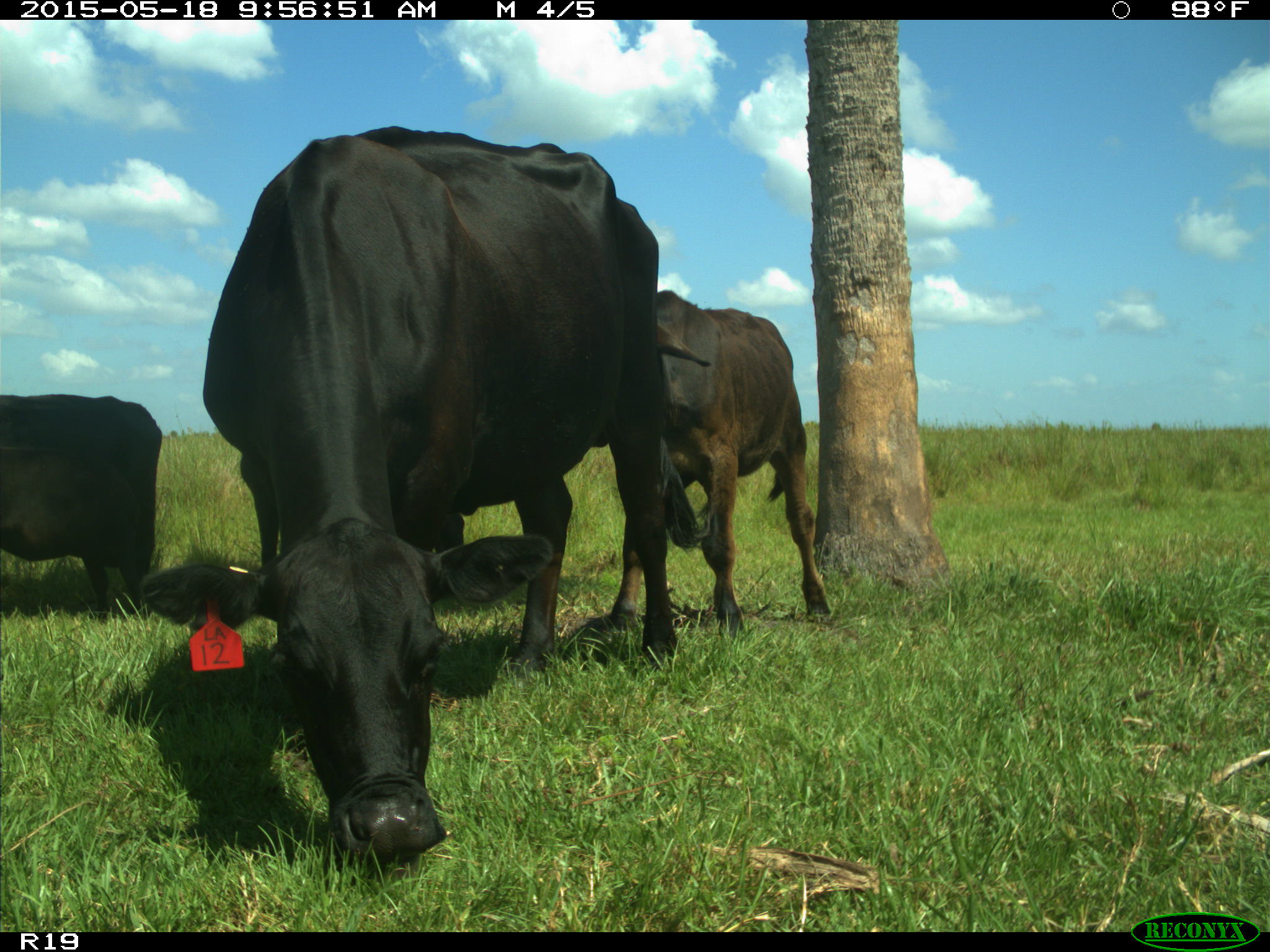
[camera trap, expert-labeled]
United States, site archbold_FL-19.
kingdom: Animalia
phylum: Chordata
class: Mammalia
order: Artiodactyla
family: Bovidae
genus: Bos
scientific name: Bos taurus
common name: domestic cow